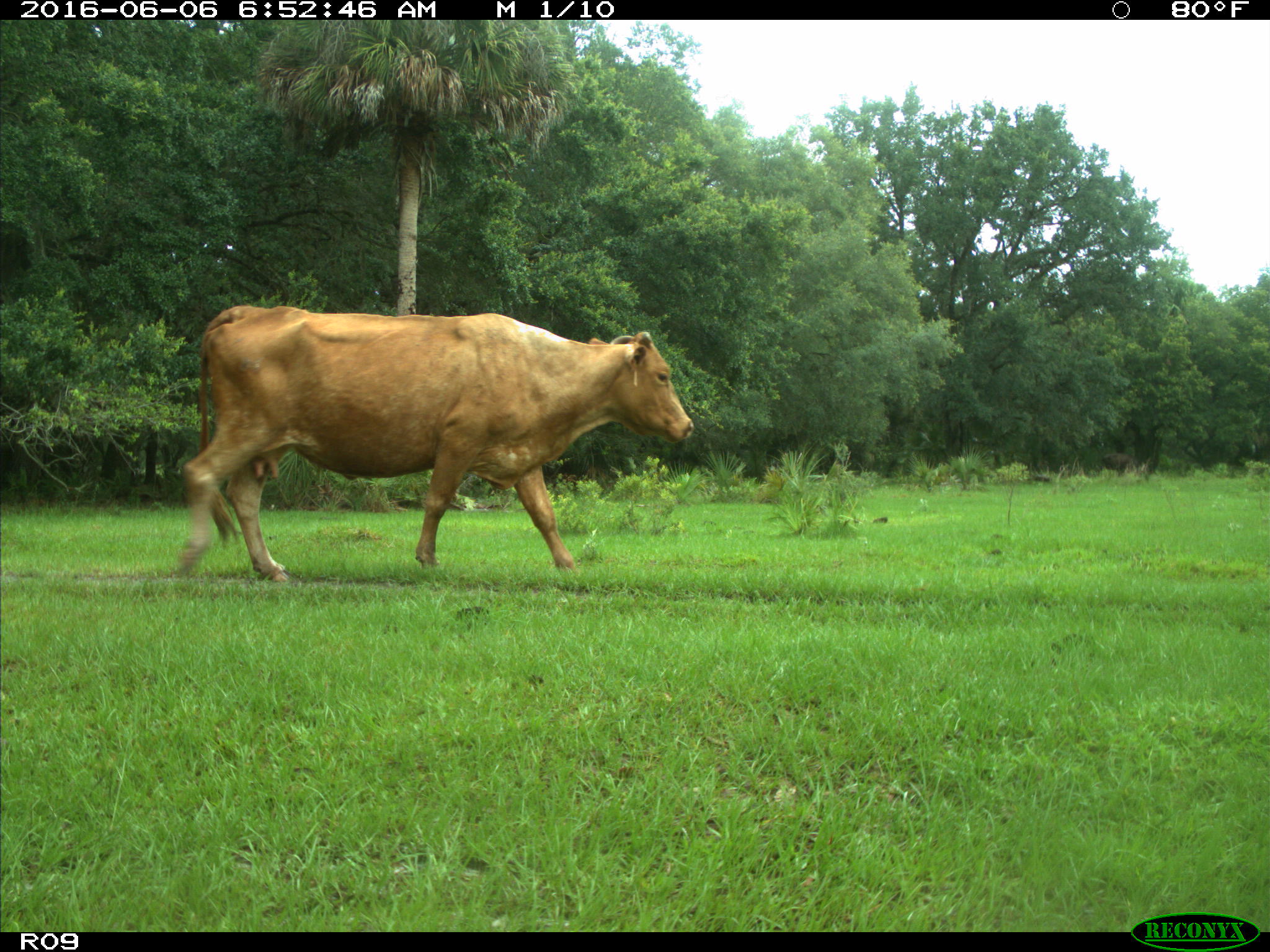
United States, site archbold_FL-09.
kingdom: Animalia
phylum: Chordata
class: Mammalia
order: Artiodactyla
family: Bovidae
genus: Bos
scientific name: Bos taurus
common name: domestic cow